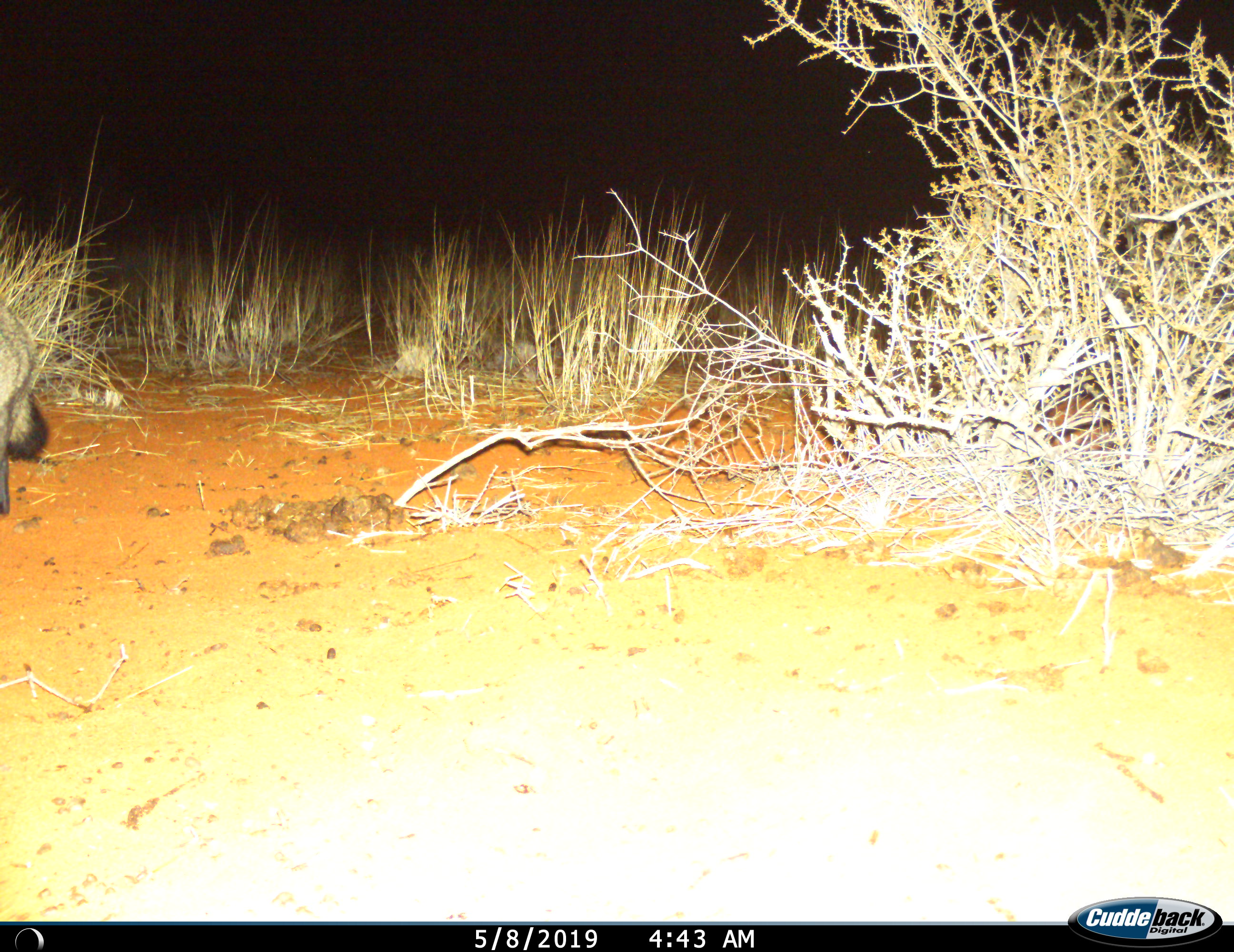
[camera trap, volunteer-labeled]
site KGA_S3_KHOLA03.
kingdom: Animalia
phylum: Chordata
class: Mammalia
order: Carnivora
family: Canidae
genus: Otocyon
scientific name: Otocyon megalotis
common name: bat-eared fox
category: foxbateared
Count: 1.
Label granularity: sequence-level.